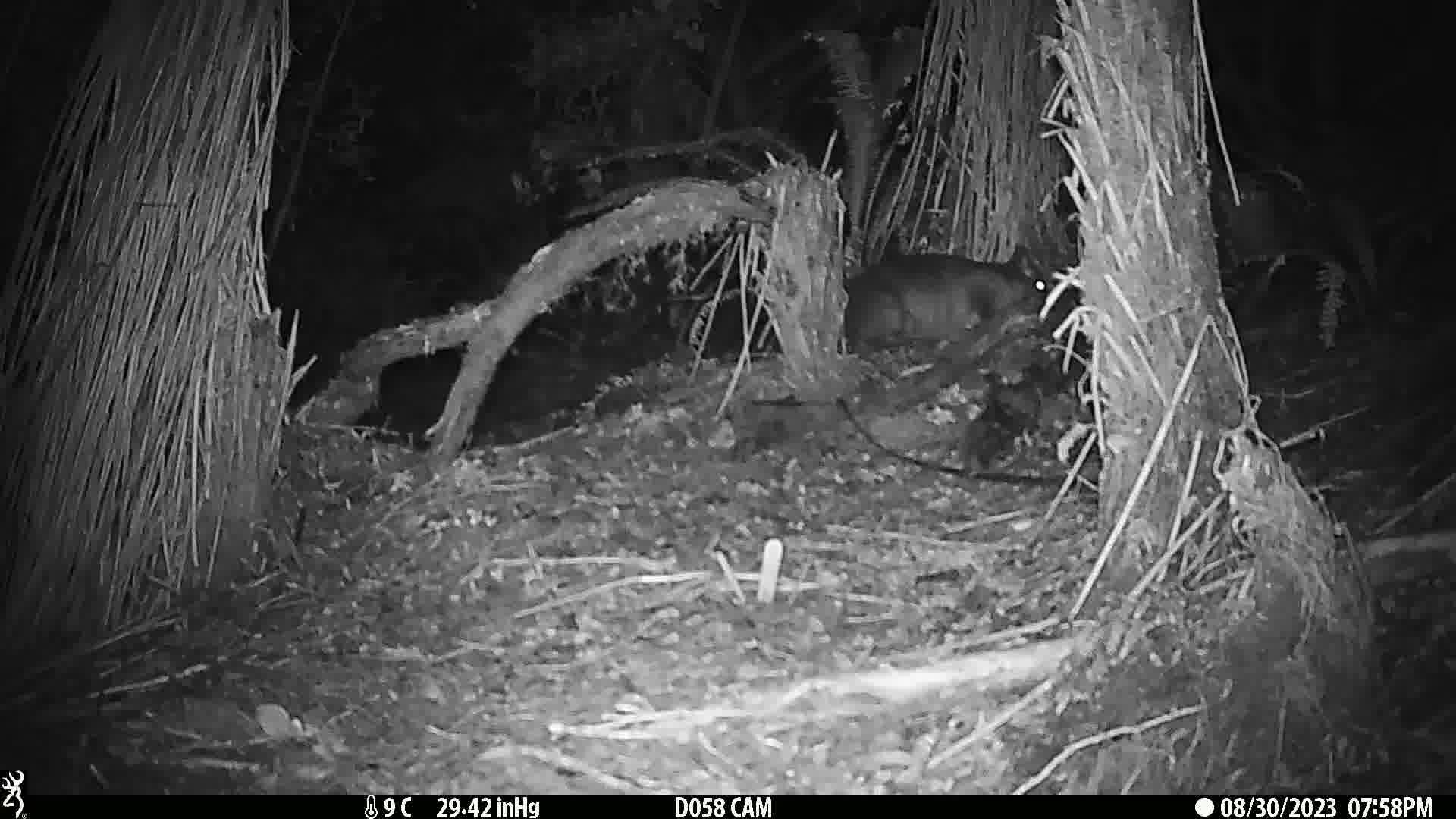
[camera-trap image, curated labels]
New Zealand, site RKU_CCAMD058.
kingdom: Animalia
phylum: Chordata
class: Mammalia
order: Diprotodontia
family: Phalangeridae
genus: Trichosurus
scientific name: Trichosurus vulpecula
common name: common brushtail possum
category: possum